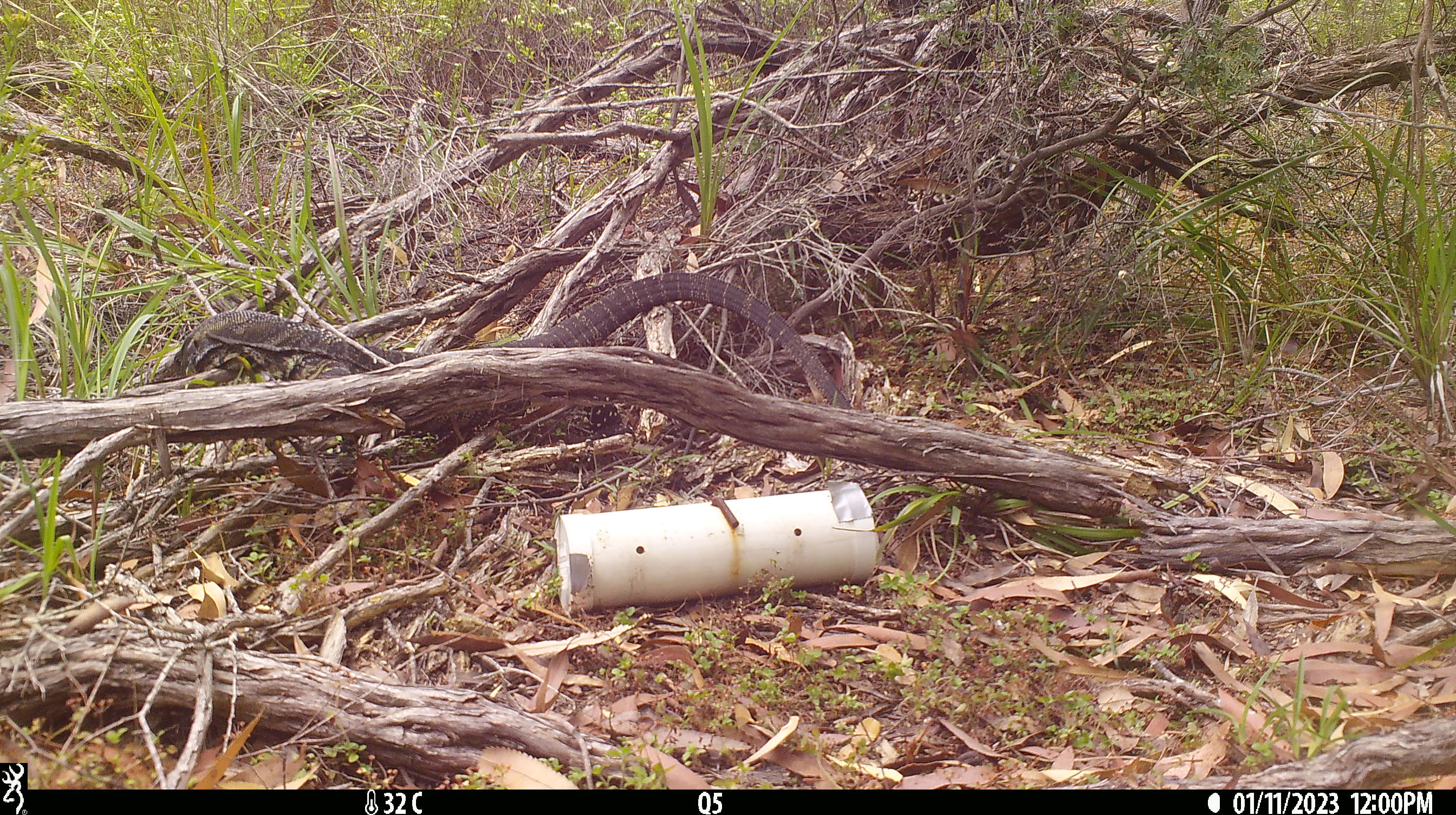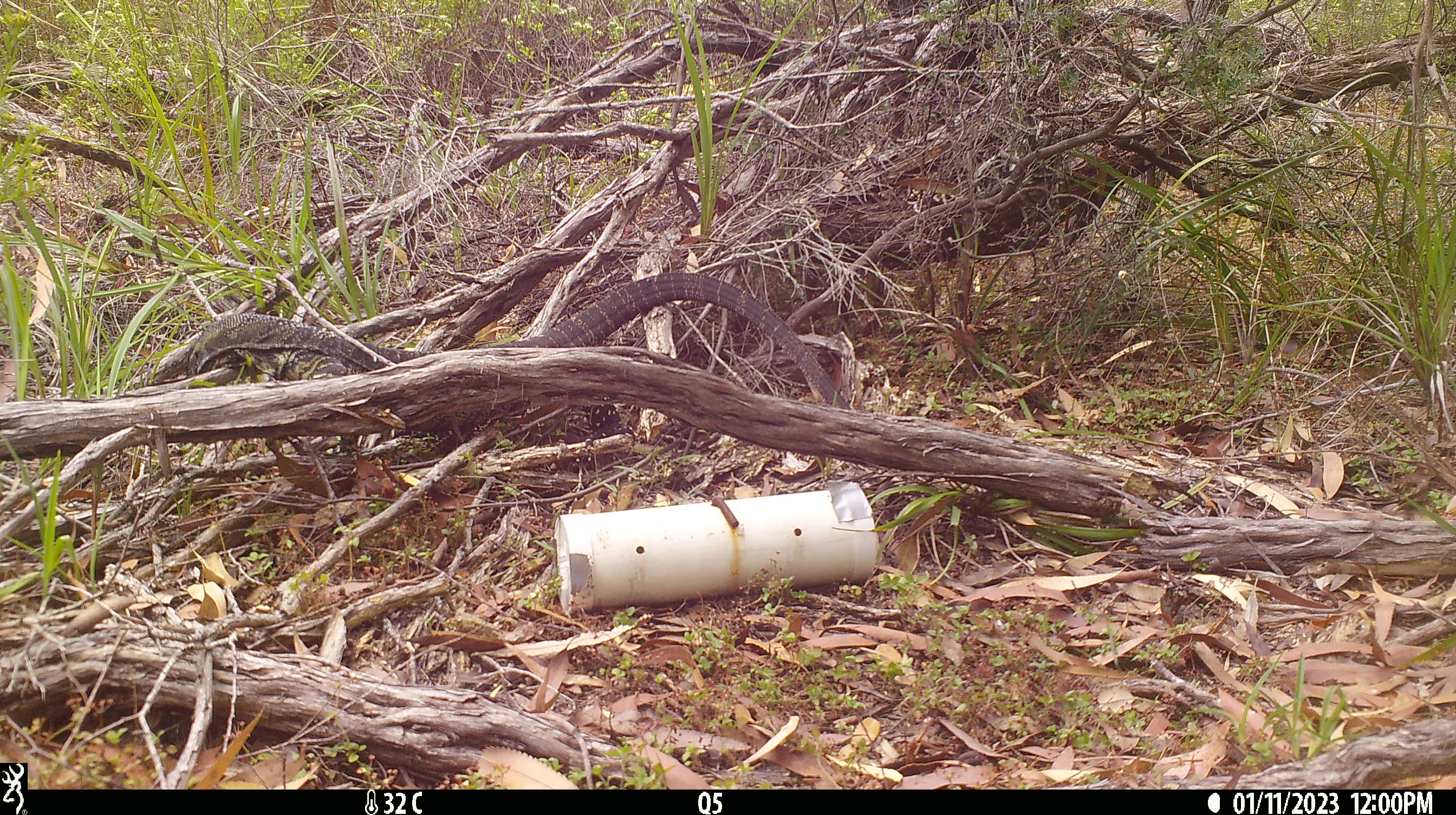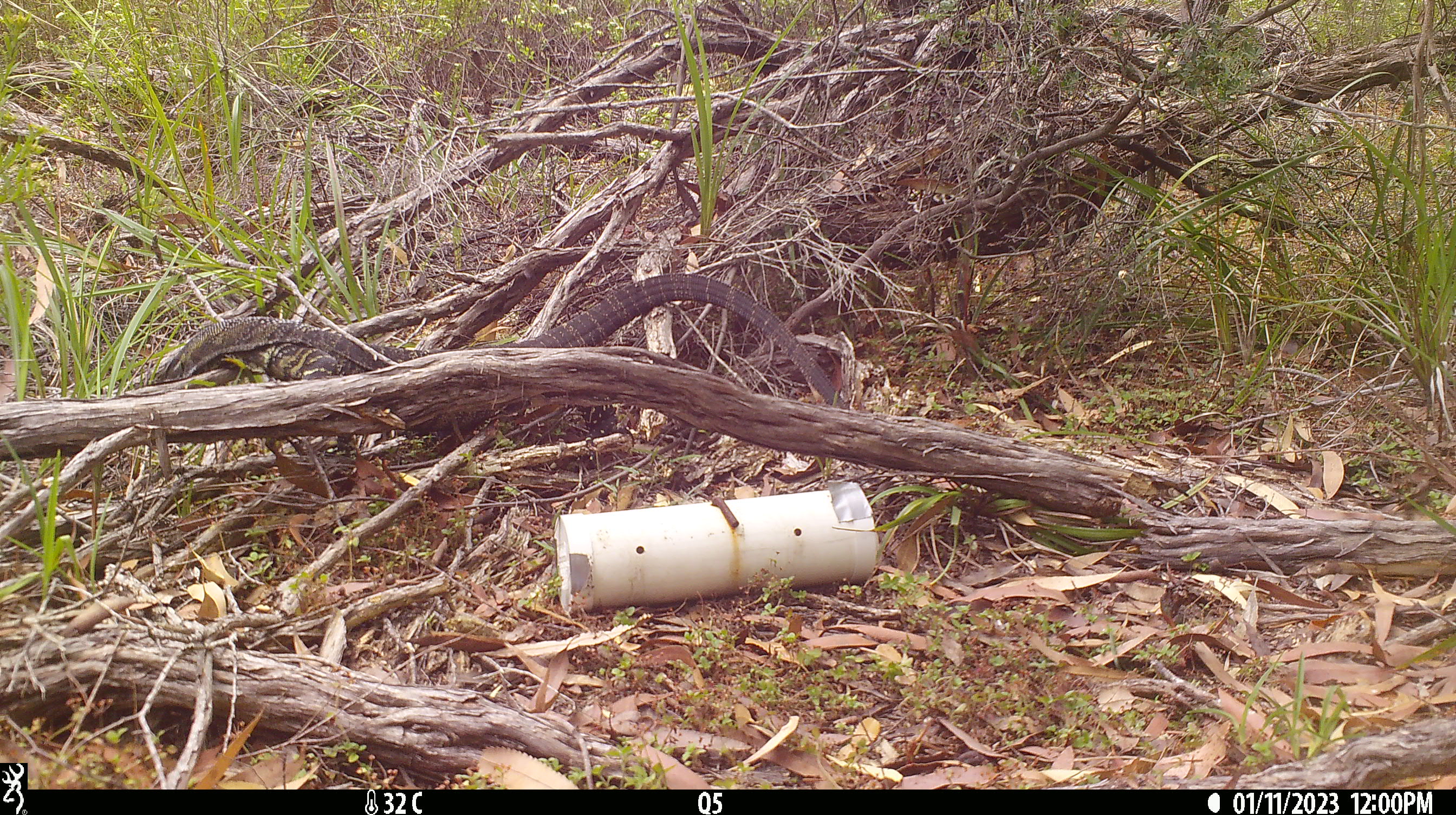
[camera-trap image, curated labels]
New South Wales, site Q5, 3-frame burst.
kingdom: Animalia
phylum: Chordata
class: Reptilia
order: Squamata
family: Varanidae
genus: Varanus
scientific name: Varanus varius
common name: lace monitor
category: goanna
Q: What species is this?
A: Goanna (lace monitor) (Varanus varius).